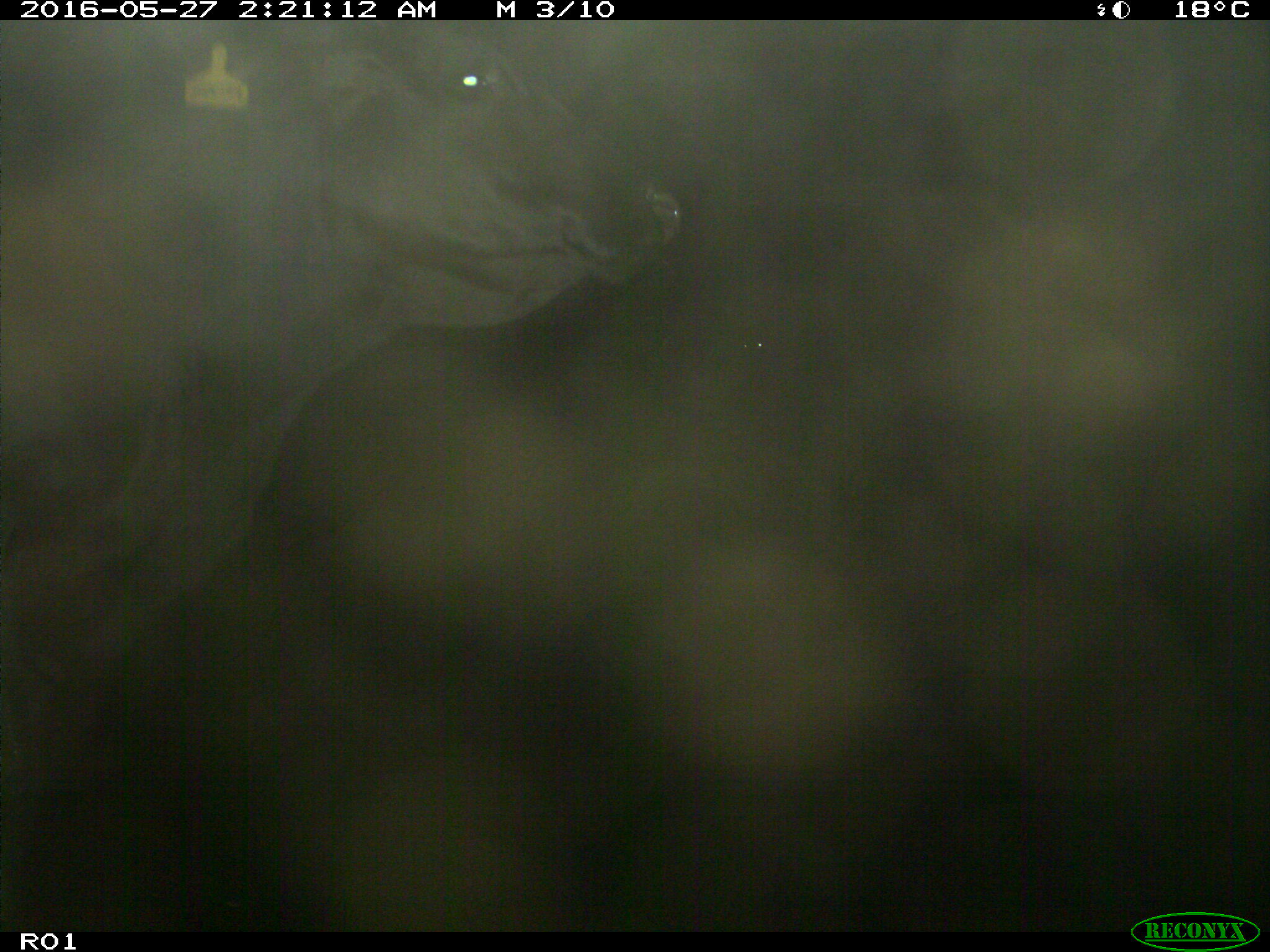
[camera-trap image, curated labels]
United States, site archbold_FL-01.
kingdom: Animalia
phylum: Chordata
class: Mammalia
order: Artiodactyla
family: Bovidae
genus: Bos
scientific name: Bos taurus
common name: domestic cow